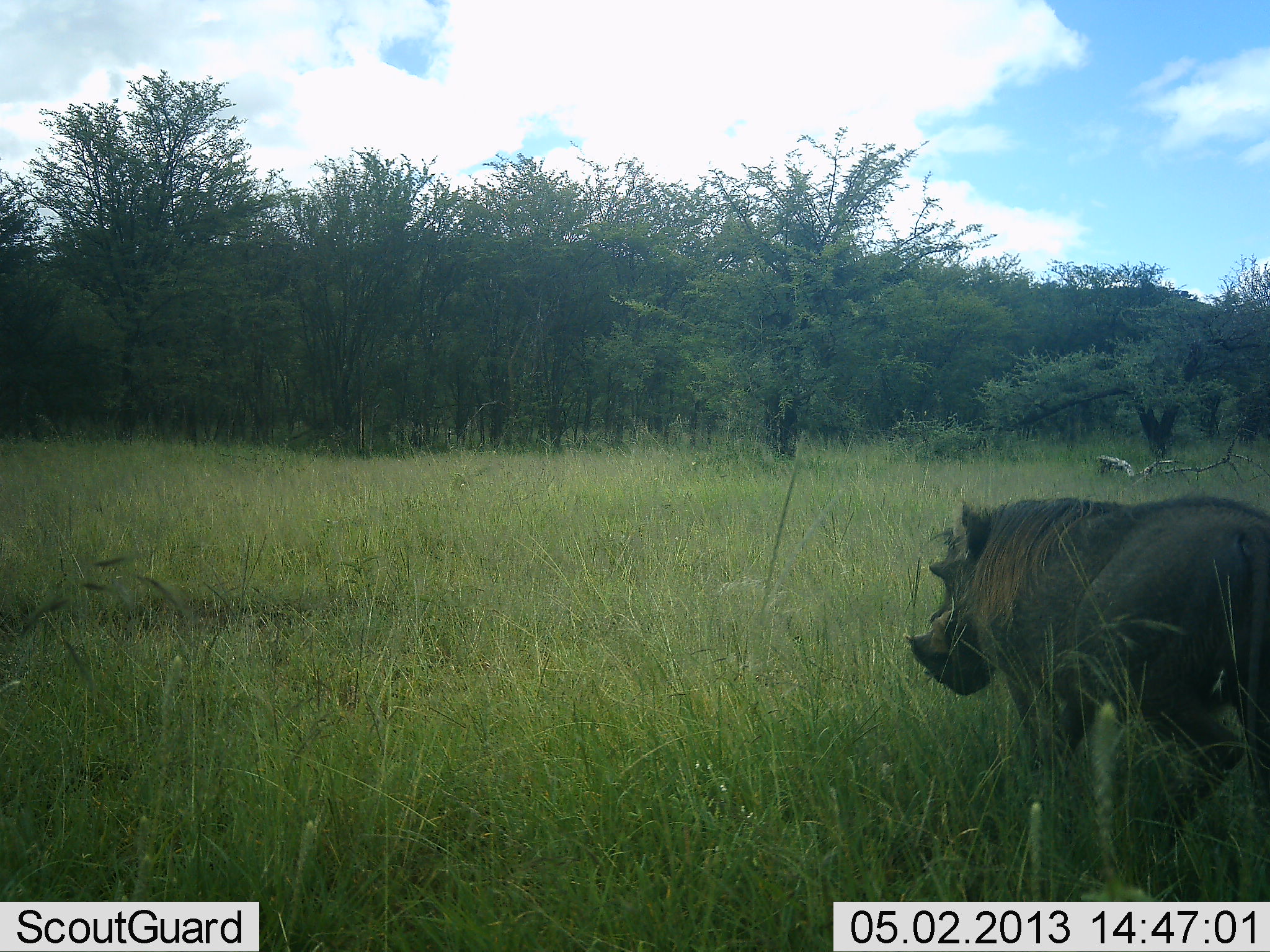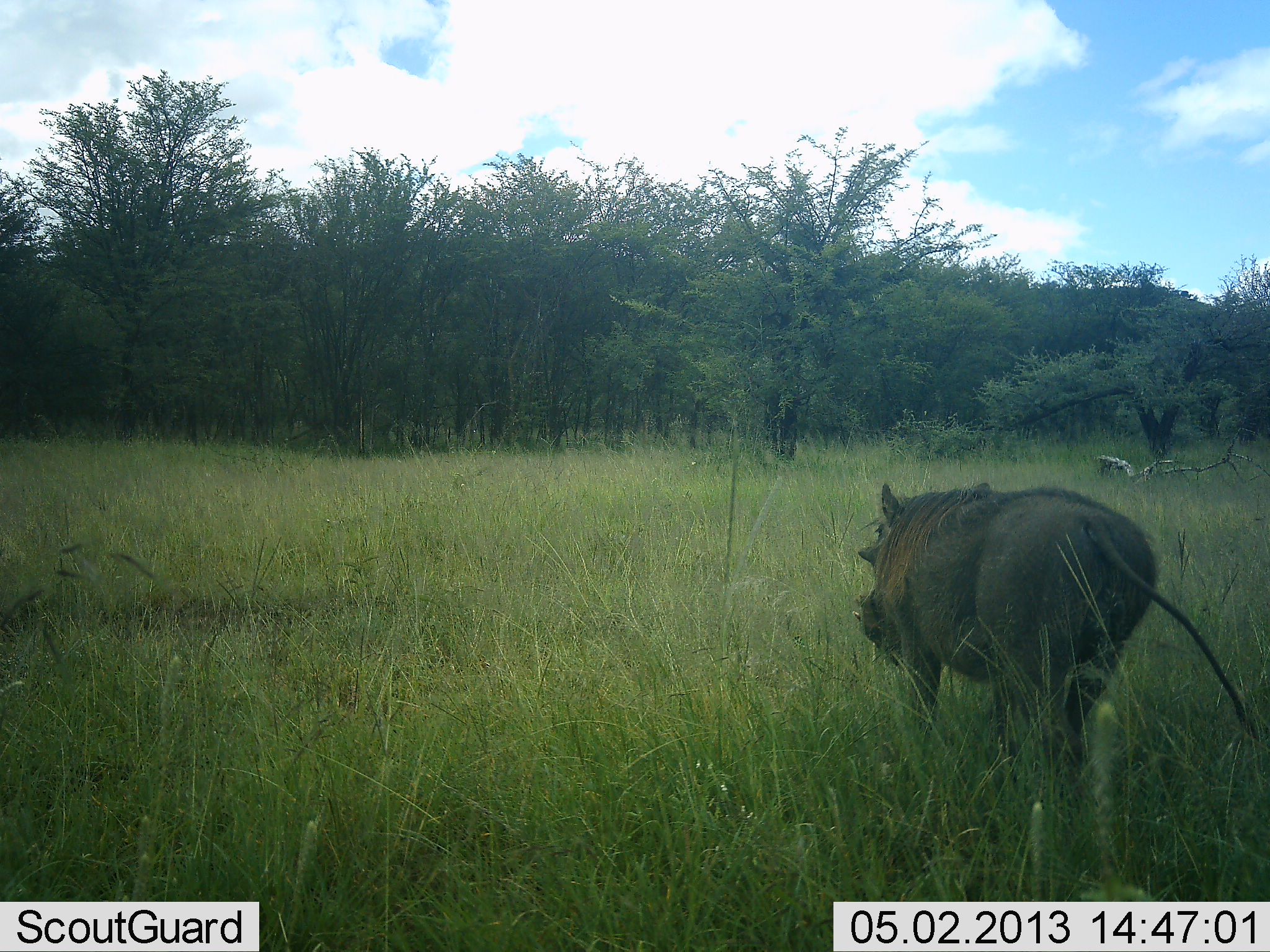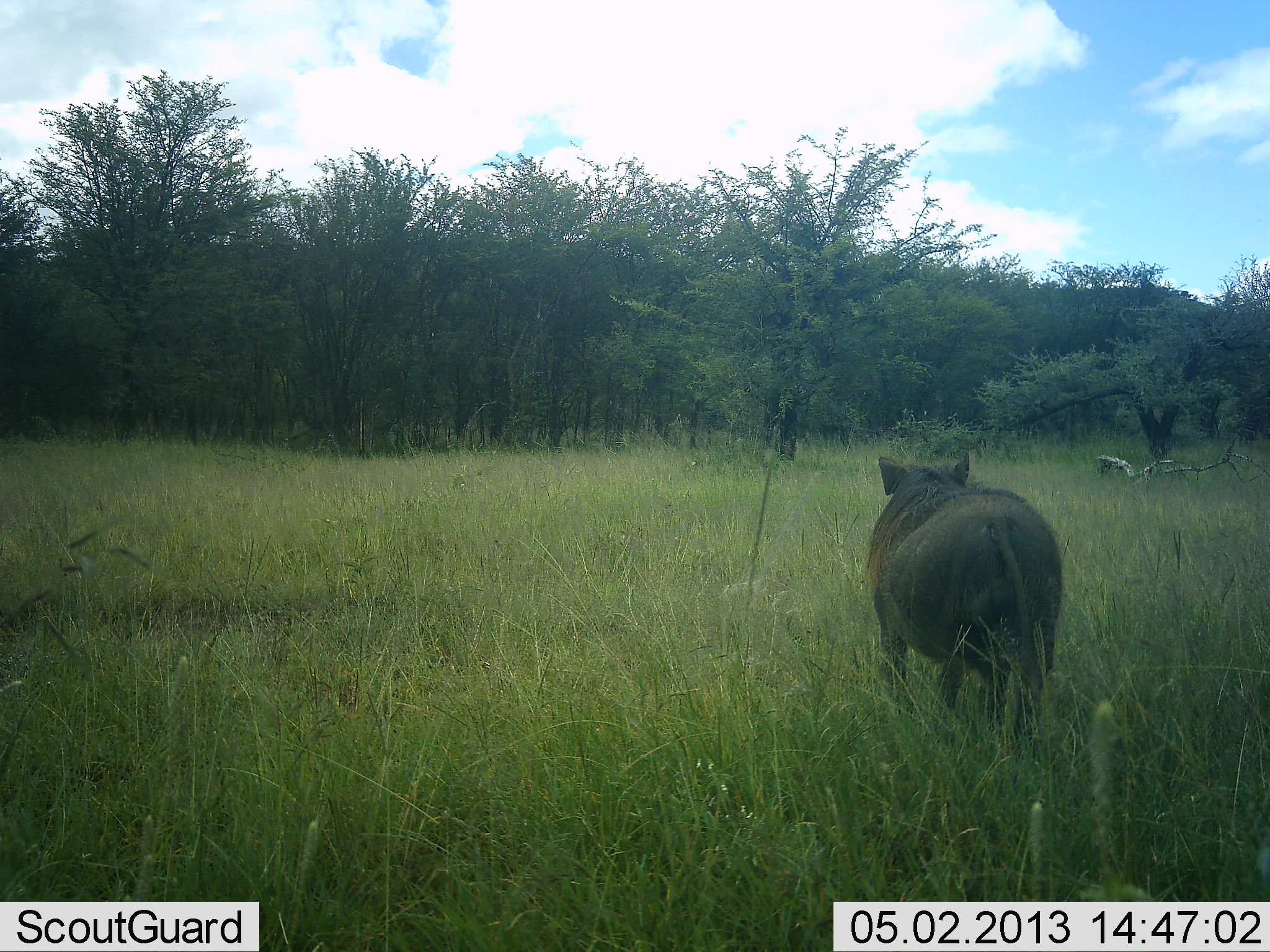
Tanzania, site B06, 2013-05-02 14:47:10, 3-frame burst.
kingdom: Animalia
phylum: Chordata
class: Mammalia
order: Artiodactyla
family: Suidae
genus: Phacochoerus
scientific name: Phacochoerus africanus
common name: warthog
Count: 1.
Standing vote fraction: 10%.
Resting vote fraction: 0%.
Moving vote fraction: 100%.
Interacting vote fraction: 0%.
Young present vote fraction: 0%.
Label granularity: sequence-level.